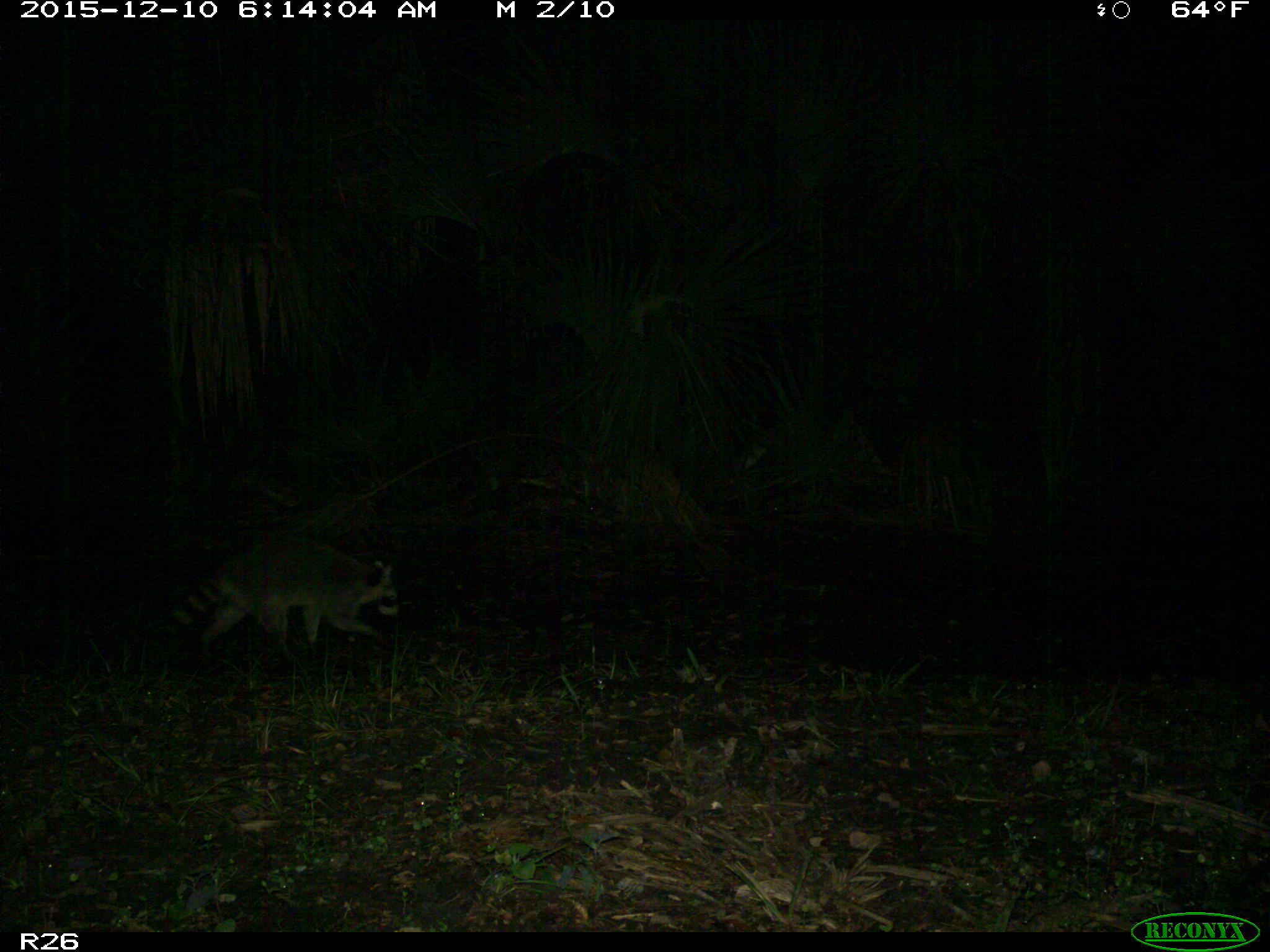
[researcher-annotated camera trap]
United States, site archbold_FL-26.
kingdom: Animalia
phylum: Chordata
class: Mammalia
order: Carnivora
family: Procyonidae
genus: Procyon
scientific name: Procyon lotor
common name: common raccoon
Procyon lotor (common raccoon).